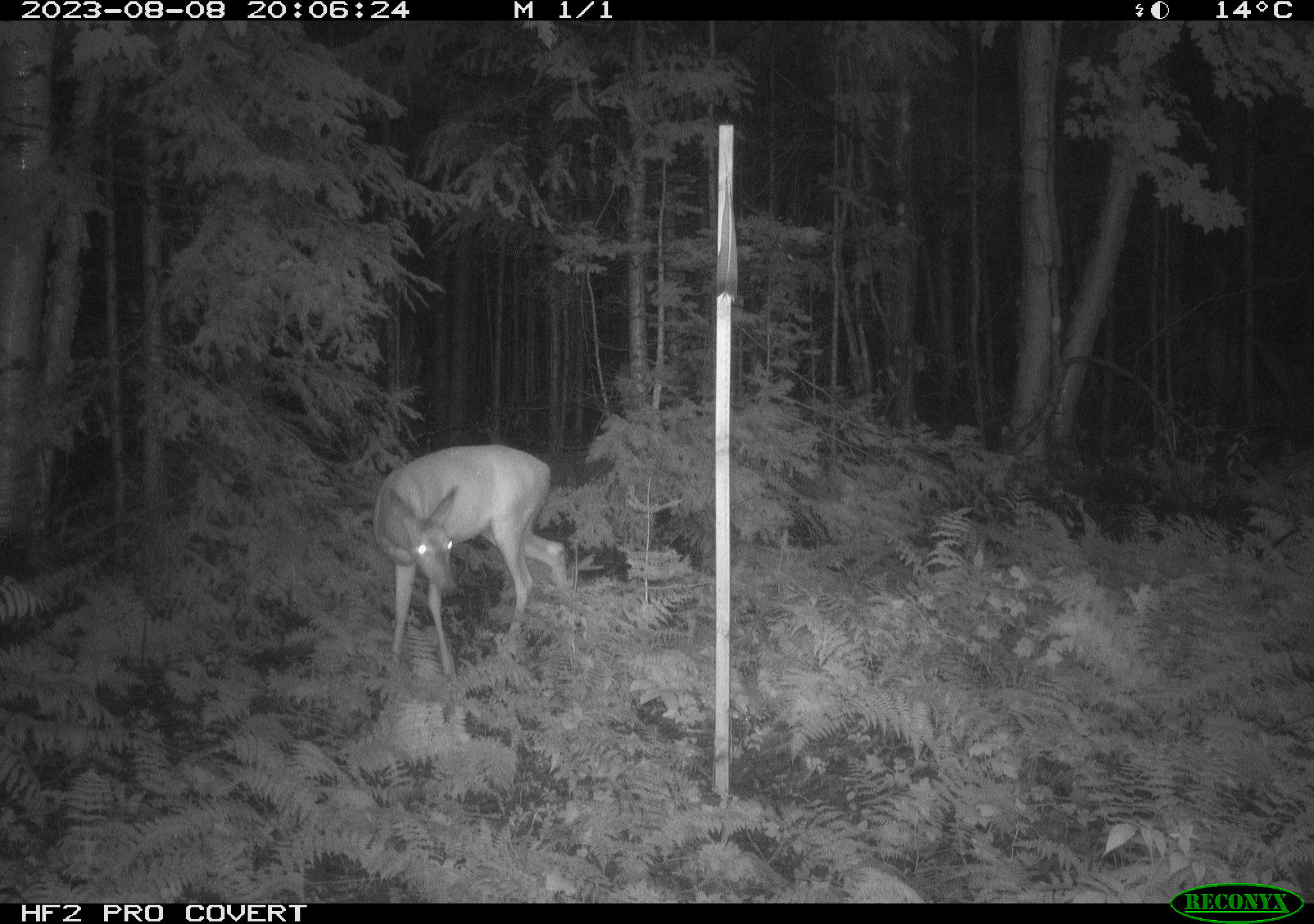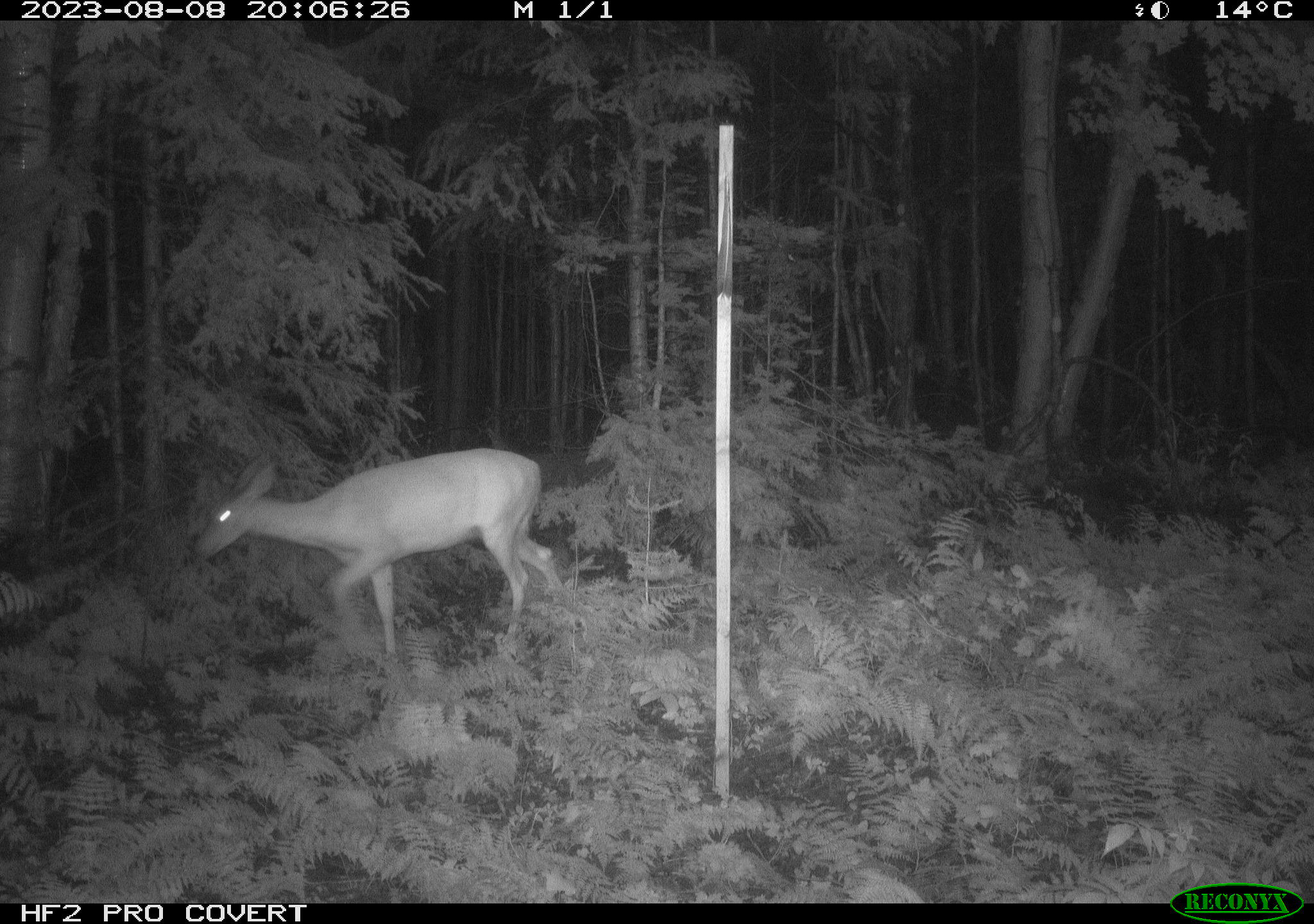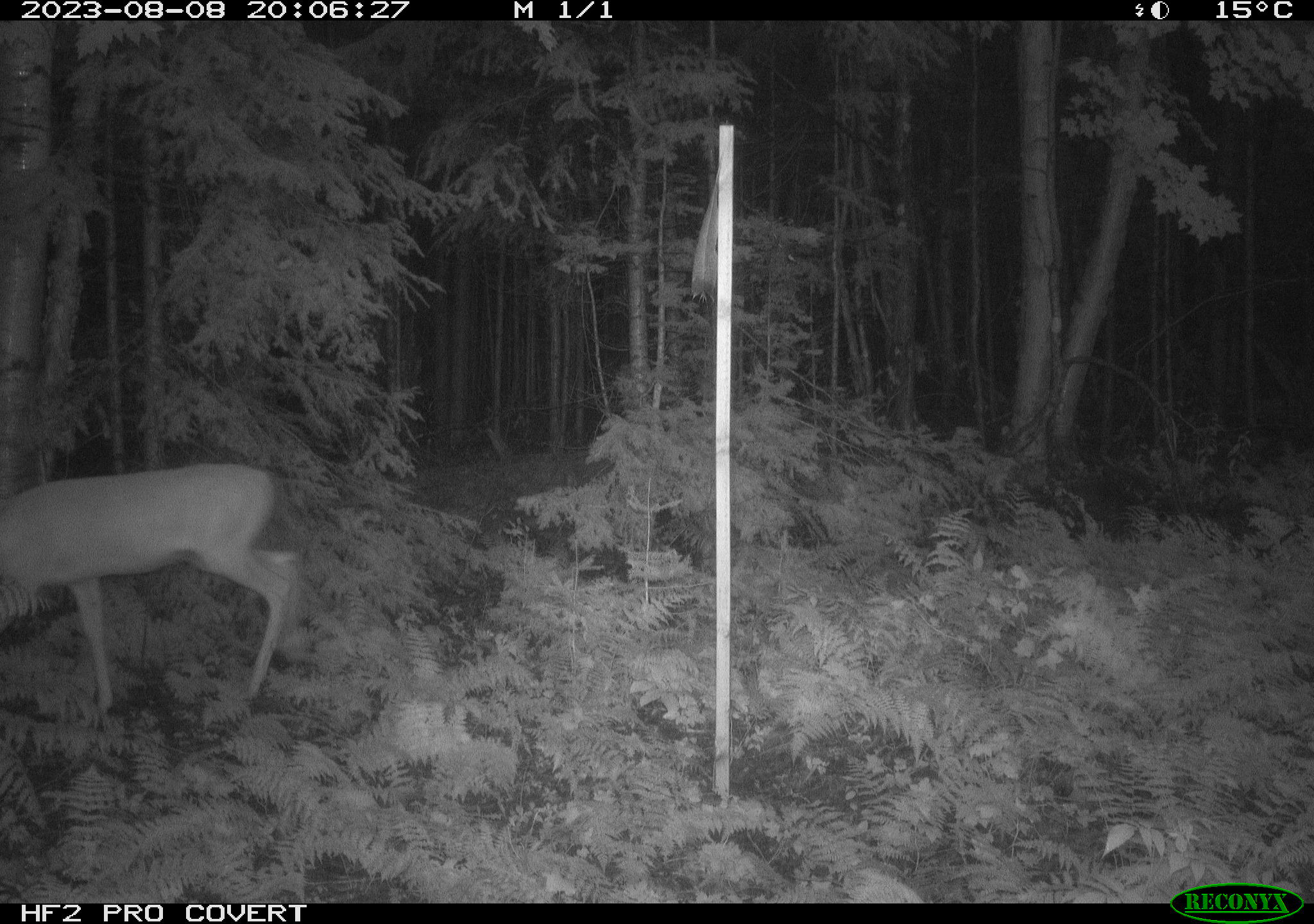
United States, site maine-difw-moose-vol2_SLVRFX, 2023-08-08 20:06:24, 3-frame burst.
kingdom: Animalia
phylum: Chordata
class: Mammalia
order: Artiodactyla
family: Cervidae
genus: Odocoileus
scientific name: Odocoileus virginianus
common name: white-tailed deer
White-tailed deer (Odocoileus virginianus).